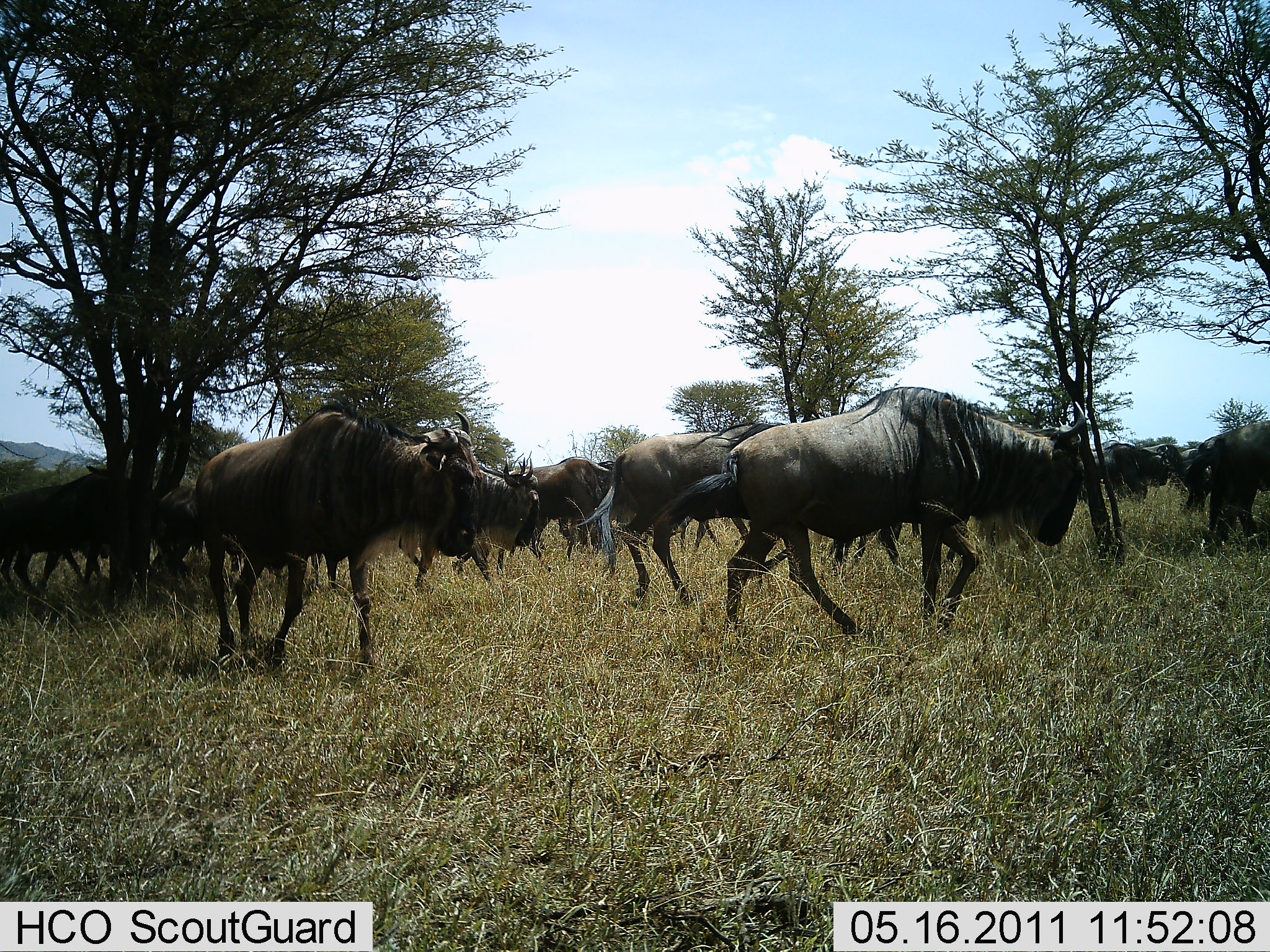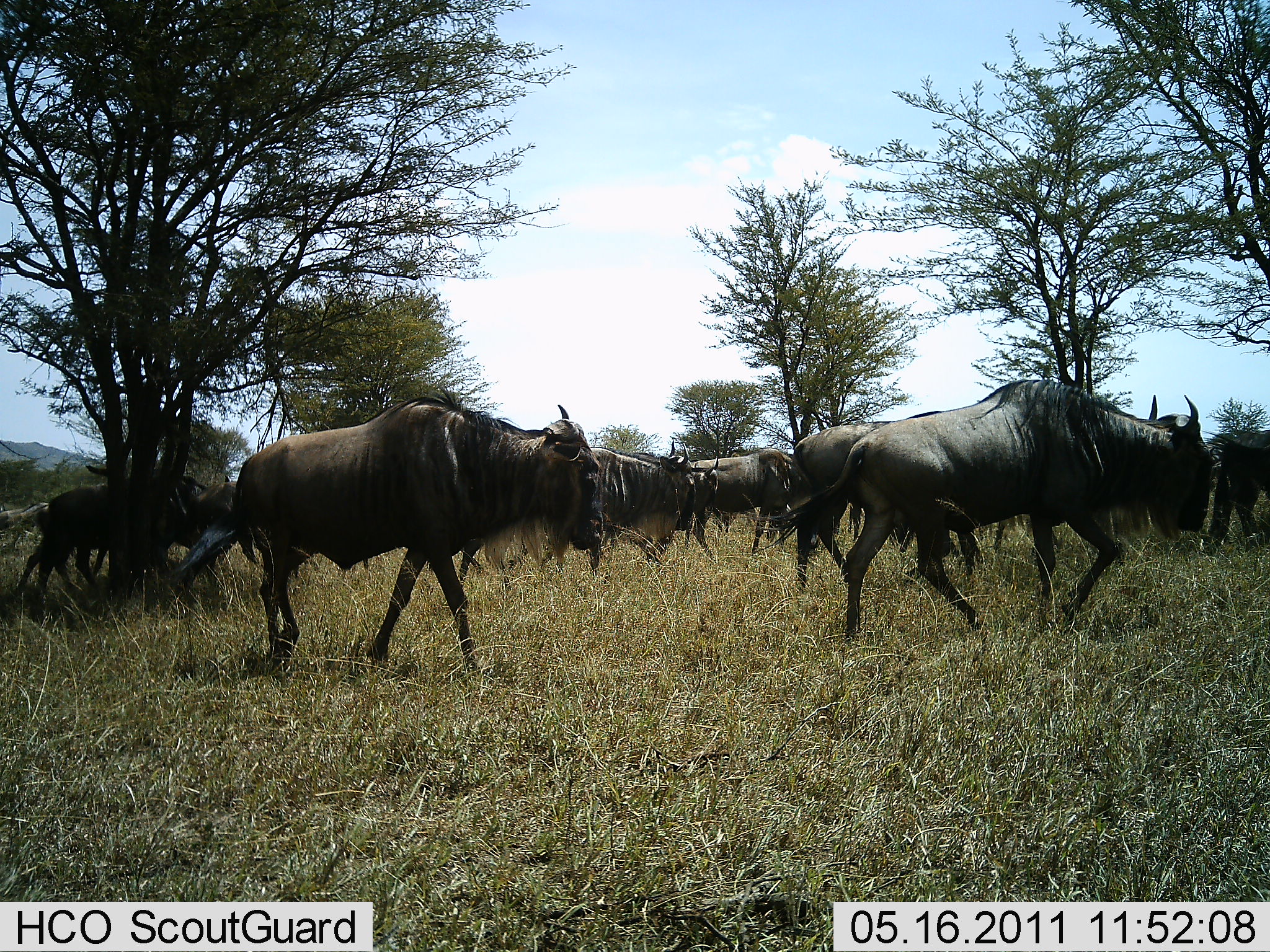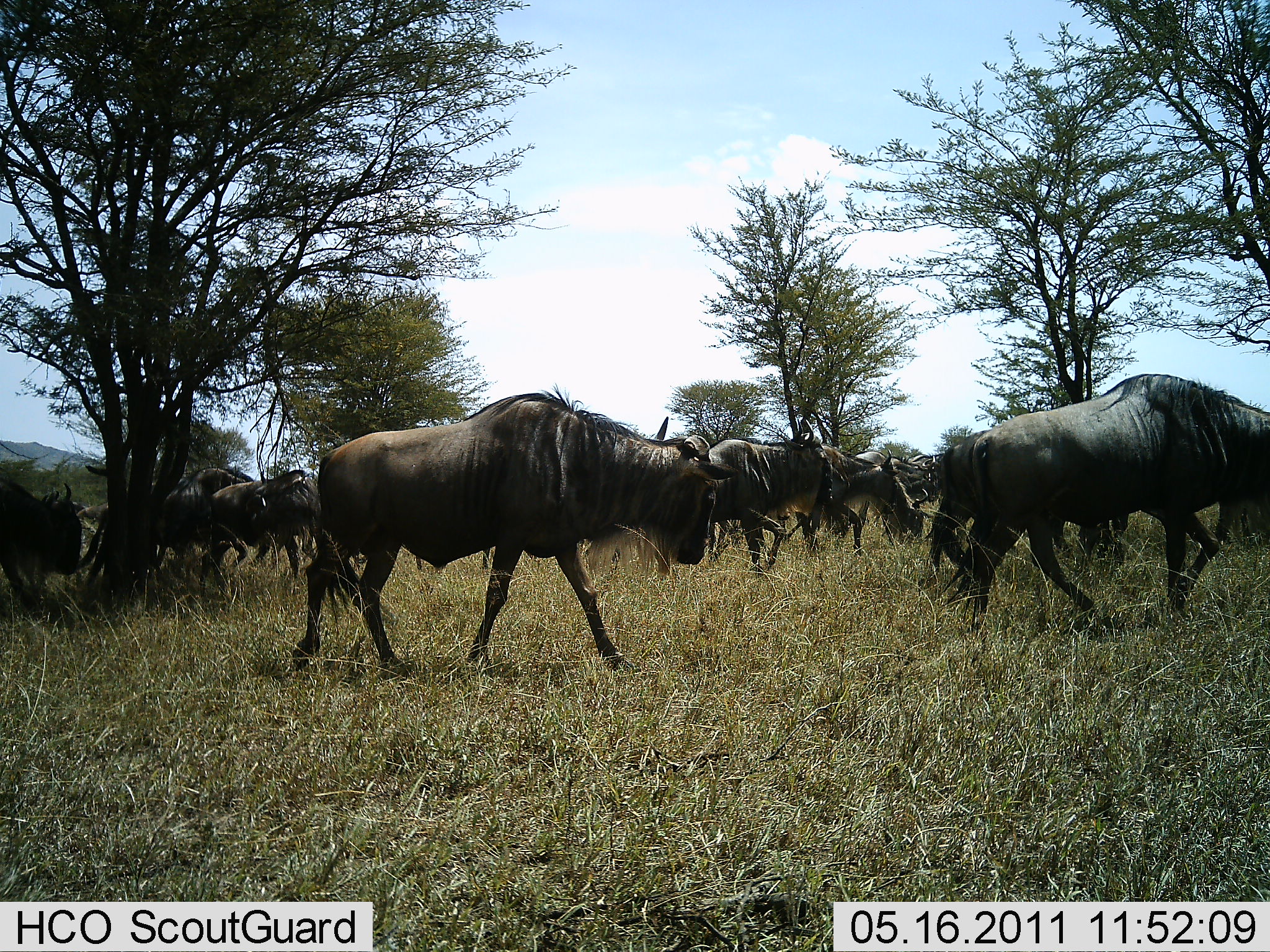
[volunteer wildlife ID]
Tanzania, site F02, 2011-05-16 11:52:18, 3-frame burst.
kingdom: Animalia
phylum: Chordata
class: Mammalia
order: Artiodactyla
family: Bovidae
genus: Connochaetes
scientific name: Connochaetes taurinus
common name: blue wildebeest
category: wildebeest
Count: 11-50.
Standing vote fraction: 0%.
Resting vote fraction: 0%.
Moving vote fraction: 100%.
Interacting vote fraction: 0%.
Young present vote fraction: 0%.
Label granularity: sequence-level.